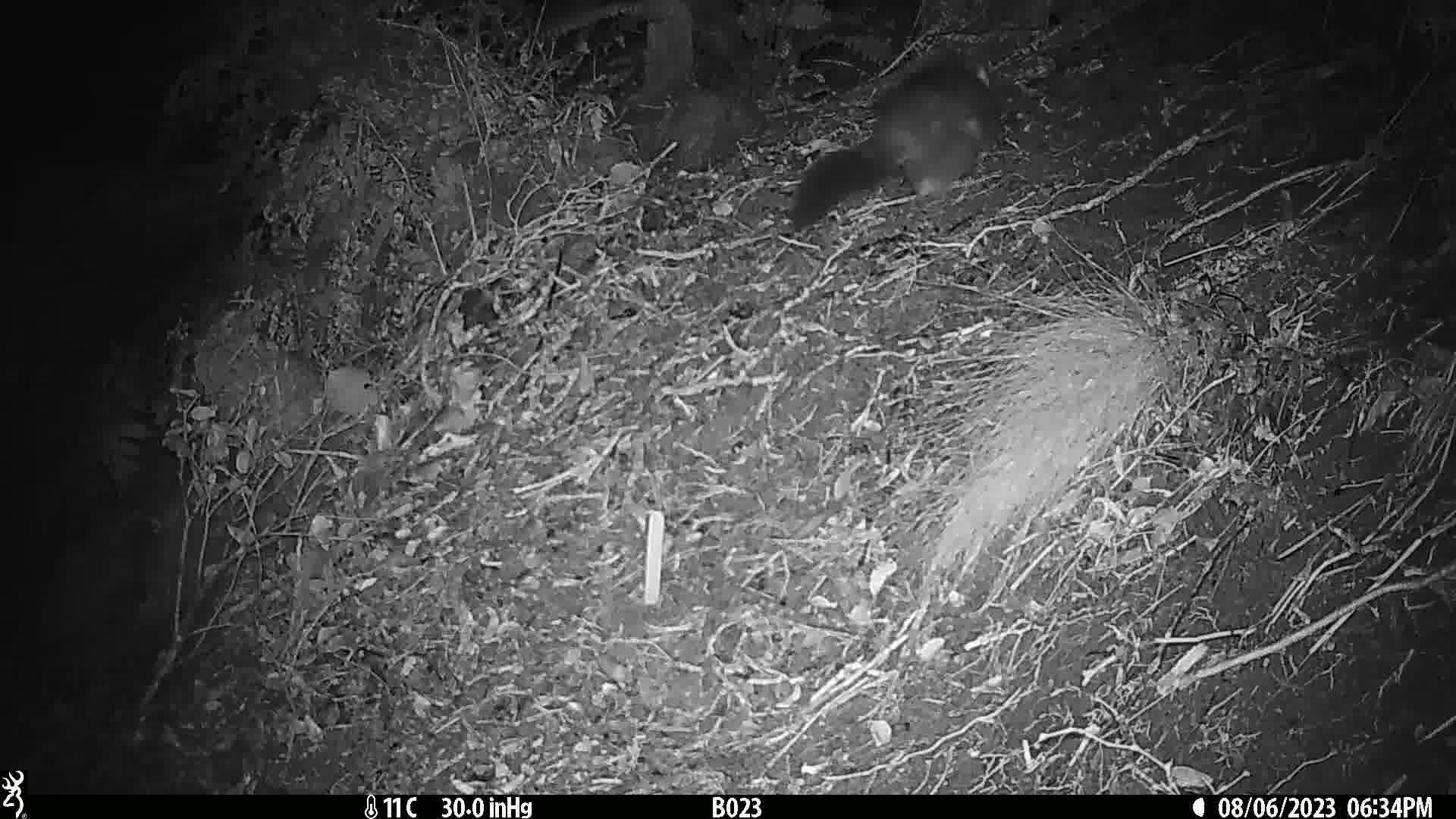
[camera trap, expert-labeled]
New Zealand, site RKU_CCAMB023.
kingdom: Animalia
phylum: Chordata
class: Mammalia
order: Diprotodontia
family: Phalangeridae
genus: Trichosurus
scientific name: Trichosurus vulpecula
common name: common brushtail possum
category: possum